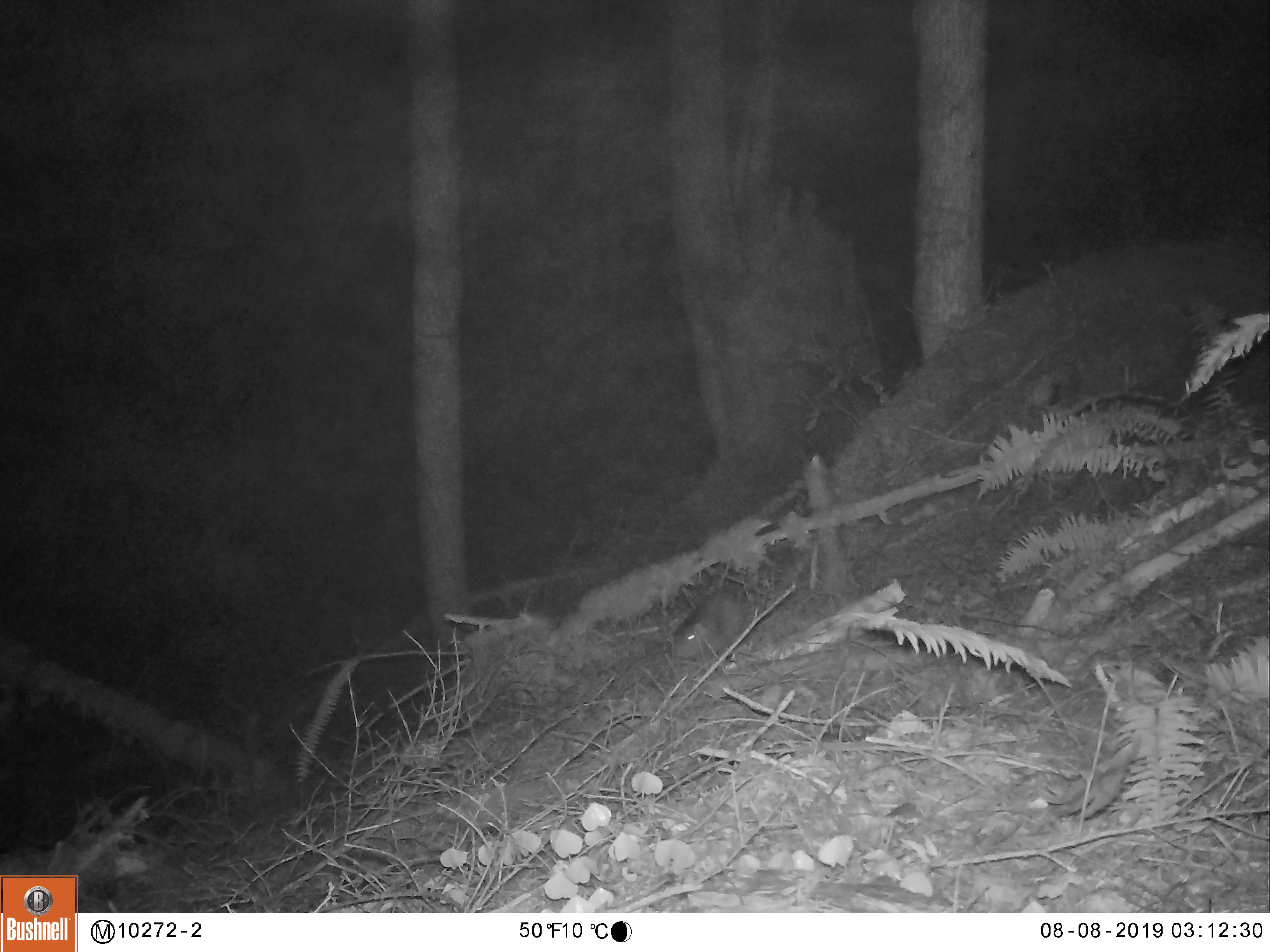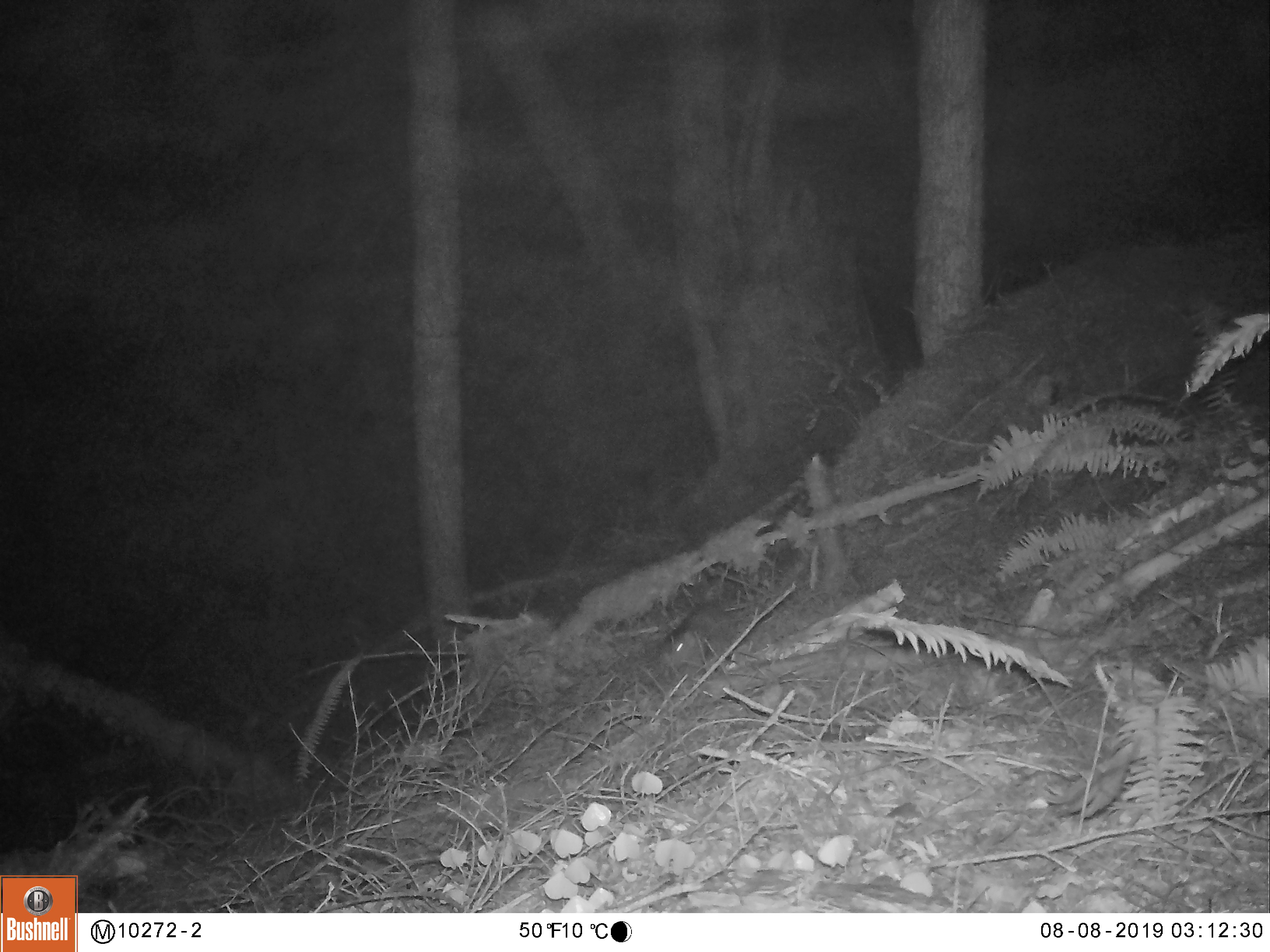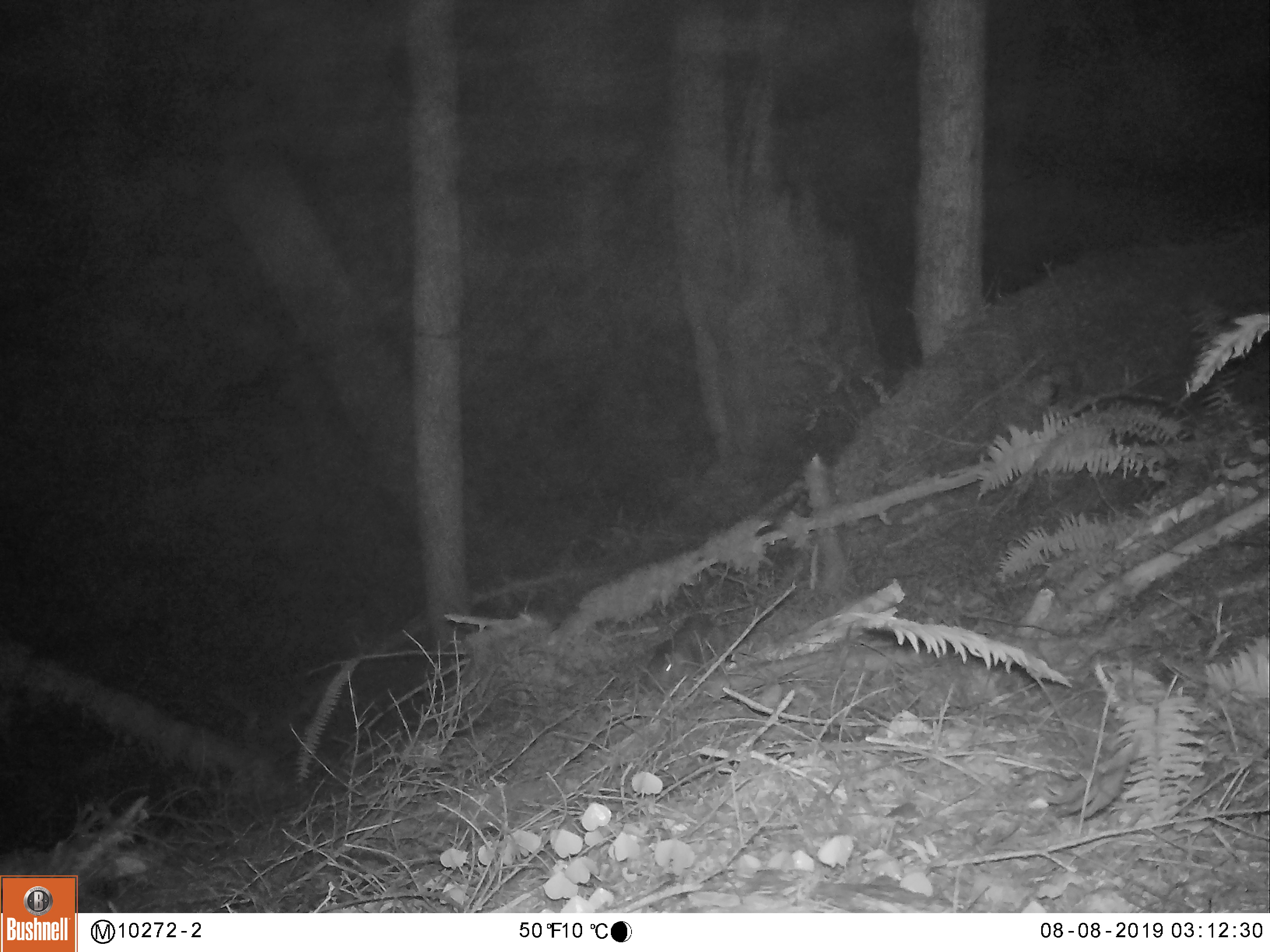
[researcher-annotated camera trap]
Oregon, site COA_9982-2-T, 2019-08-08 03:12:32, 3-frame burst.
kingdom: Animalia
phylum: Chordata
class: Mammalia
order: Rodentia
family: Aplodontiidae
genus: Aplodontia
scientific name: Aplodontia rufa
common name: mountain beaver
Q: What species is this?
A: Mountain beaver (Aplodontia rufa).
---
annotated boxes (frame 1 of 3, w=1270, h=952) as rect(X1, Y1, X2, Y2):
mountain beaver: rect(668, 586, 749, 665)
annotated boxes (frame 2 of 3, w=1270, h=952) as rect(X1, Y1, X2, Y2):
mountain beaver: rect(657, 597, 734, 676)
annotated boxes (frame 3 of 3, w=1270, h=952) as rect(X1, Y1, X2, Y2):
mountain beaver: rect(647, 614, 725, 688)